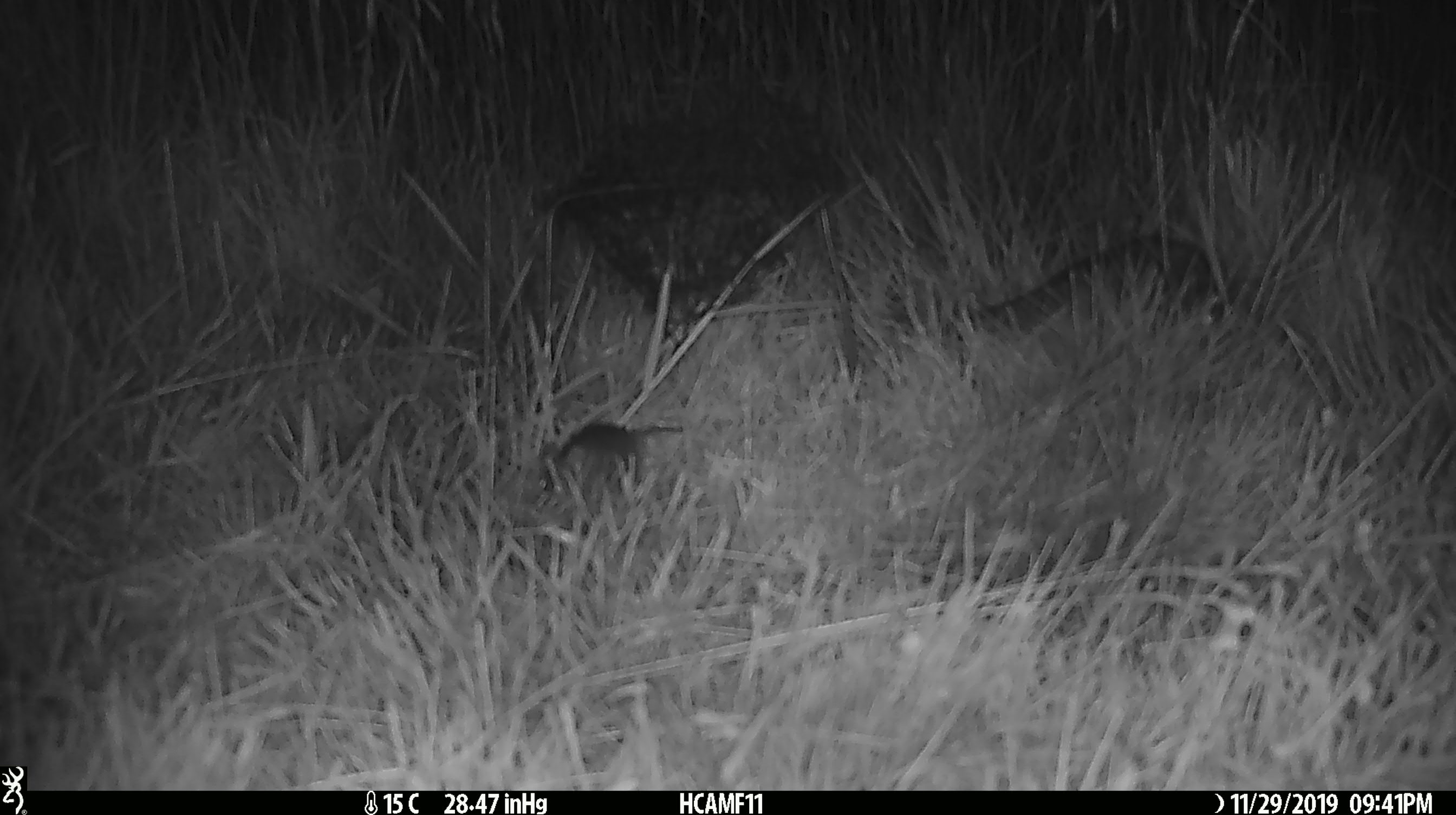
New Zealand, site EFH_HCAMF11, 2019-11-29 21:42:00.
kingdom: Animalia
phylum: Chordata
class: Mammalia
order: Rodentia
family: Muridae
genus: Mus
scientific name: Mus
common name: mouse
Mouse (Mus).